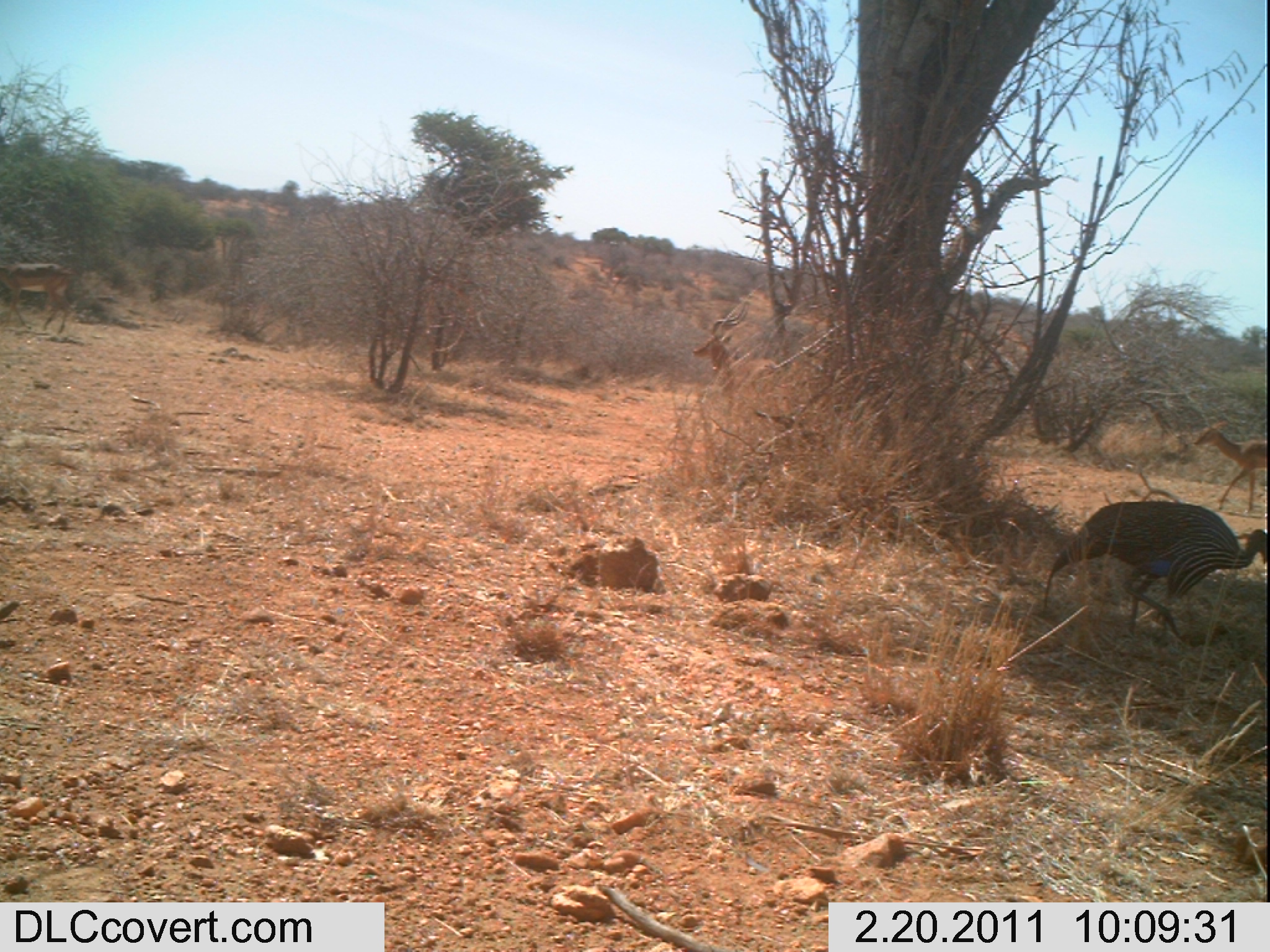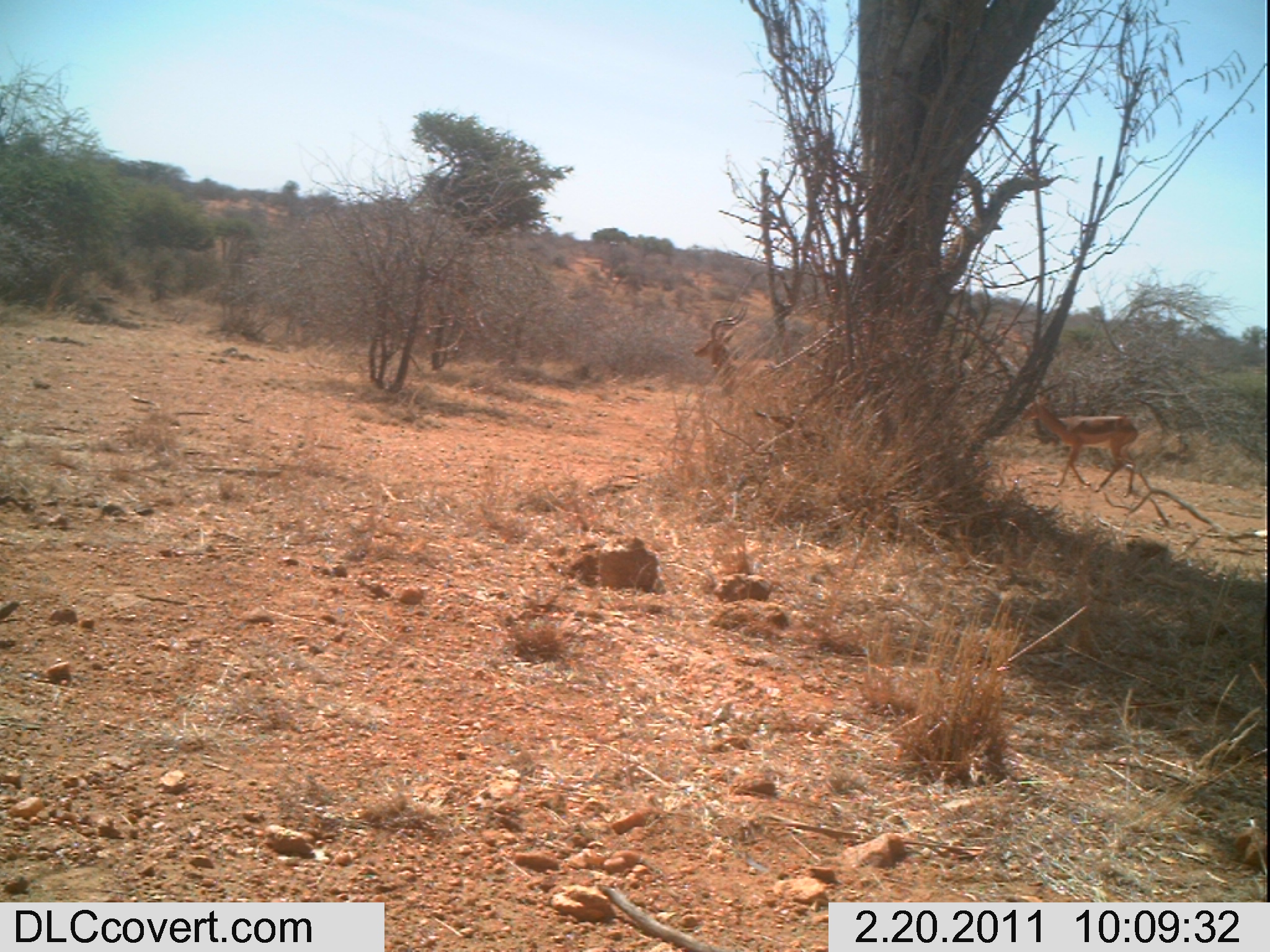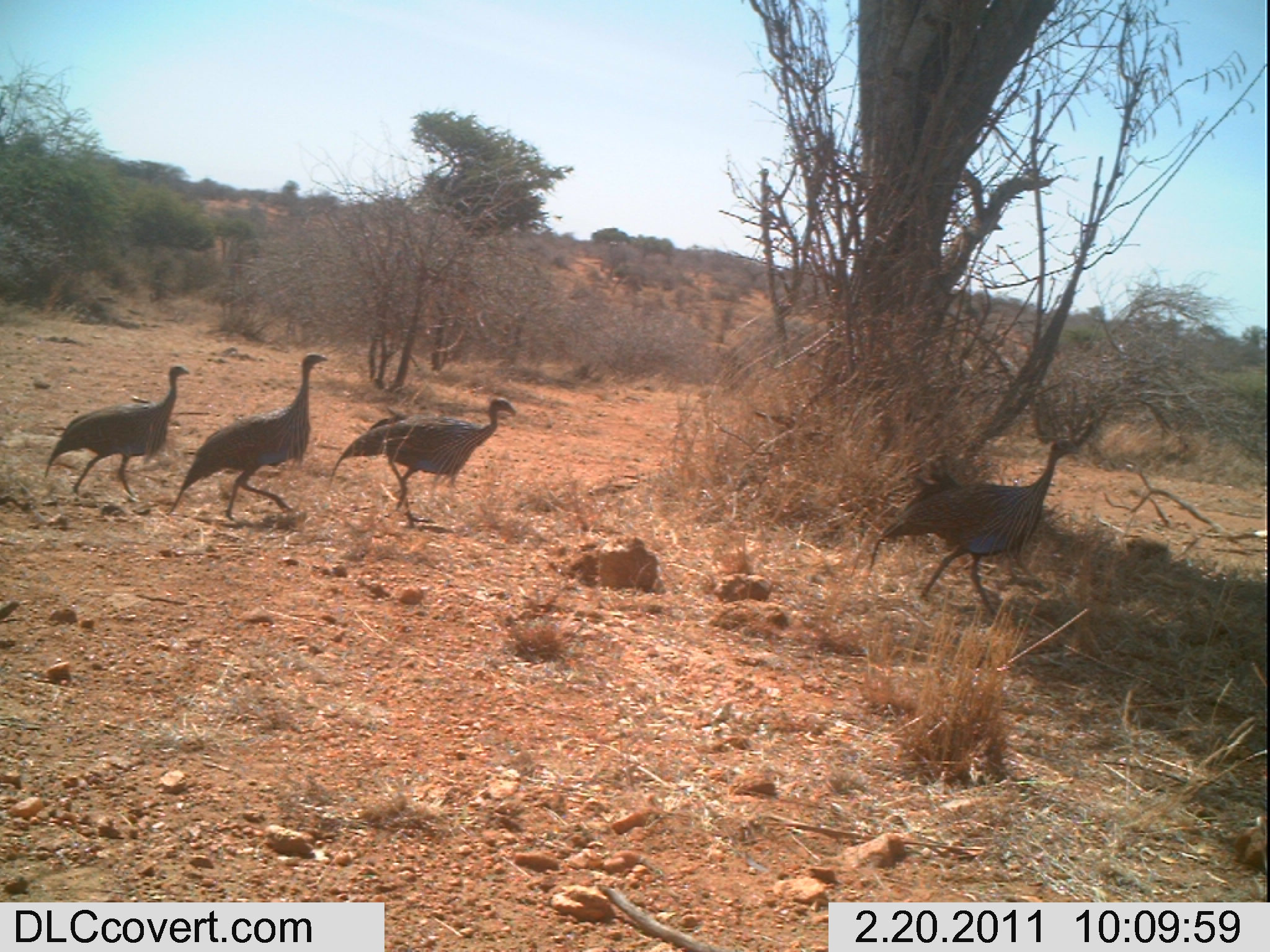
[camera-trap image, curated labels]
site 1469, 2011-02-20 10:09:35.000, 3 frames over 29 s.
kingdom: Animalia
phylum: Chordata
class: Aves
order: Galliformes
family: Numididae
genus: Acryllium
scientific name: Acryllium vulturinum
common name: vulturine guineafowl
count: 1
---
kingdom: Animalia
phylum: Chordata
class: Mammalia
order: Artiodactyla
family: Bovidae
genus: Aepyceros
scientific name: Aepyceros melampus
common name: impala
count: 2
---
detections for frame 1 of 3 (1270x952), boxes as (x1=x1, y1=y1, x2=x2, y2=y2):
acryllium vulturinum: (x1=1040, y1=500, x2=1269, y2=640); (x1=691, y1=301, x2=784, y2=413); (x1=1193, y1=418, x2=1269, y2=511); (x1=1, y1=262, x2=76, y2=335)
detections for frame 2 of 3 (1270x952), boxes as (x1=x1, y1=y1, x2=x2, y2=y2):
aepyceros melampus: (x1=1020, y1=388, x2=1140, y2=495); (x1=692, y1=304, x2=781, y2=397)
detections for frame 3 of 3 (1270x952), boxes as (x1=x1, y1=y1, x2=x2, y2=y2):
acryllium vulturinum: (x1=868, y1=435, x2=1080, y2=614); (x1=165, y1=352, x2=330, y2=520); (x1=326, y1=397, x2=516, y2=523); (x1=43, y1=364, x2=189, y2=501)